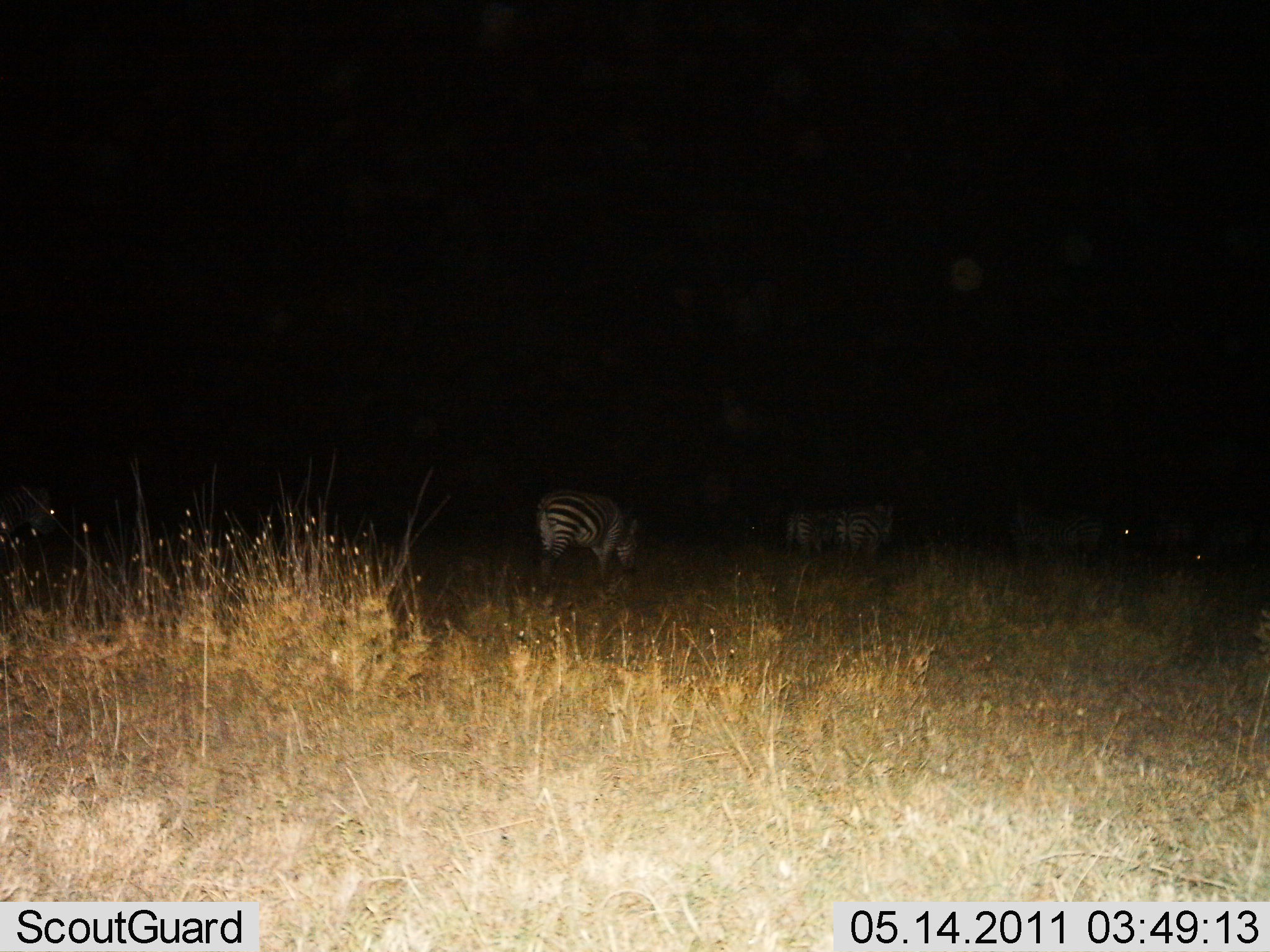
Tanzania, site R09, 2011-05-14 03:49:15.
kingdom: Animalia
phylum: Chordata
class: Mammalia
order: Perissodactyla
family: Equidae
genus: Equus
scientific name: Equus quagga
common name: plains zebra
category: zebra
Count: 3.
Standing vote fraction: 67%.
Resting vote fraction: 8%.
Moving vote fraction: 8%.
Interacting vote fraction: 0%.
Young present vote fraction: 0%.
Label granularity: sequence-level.